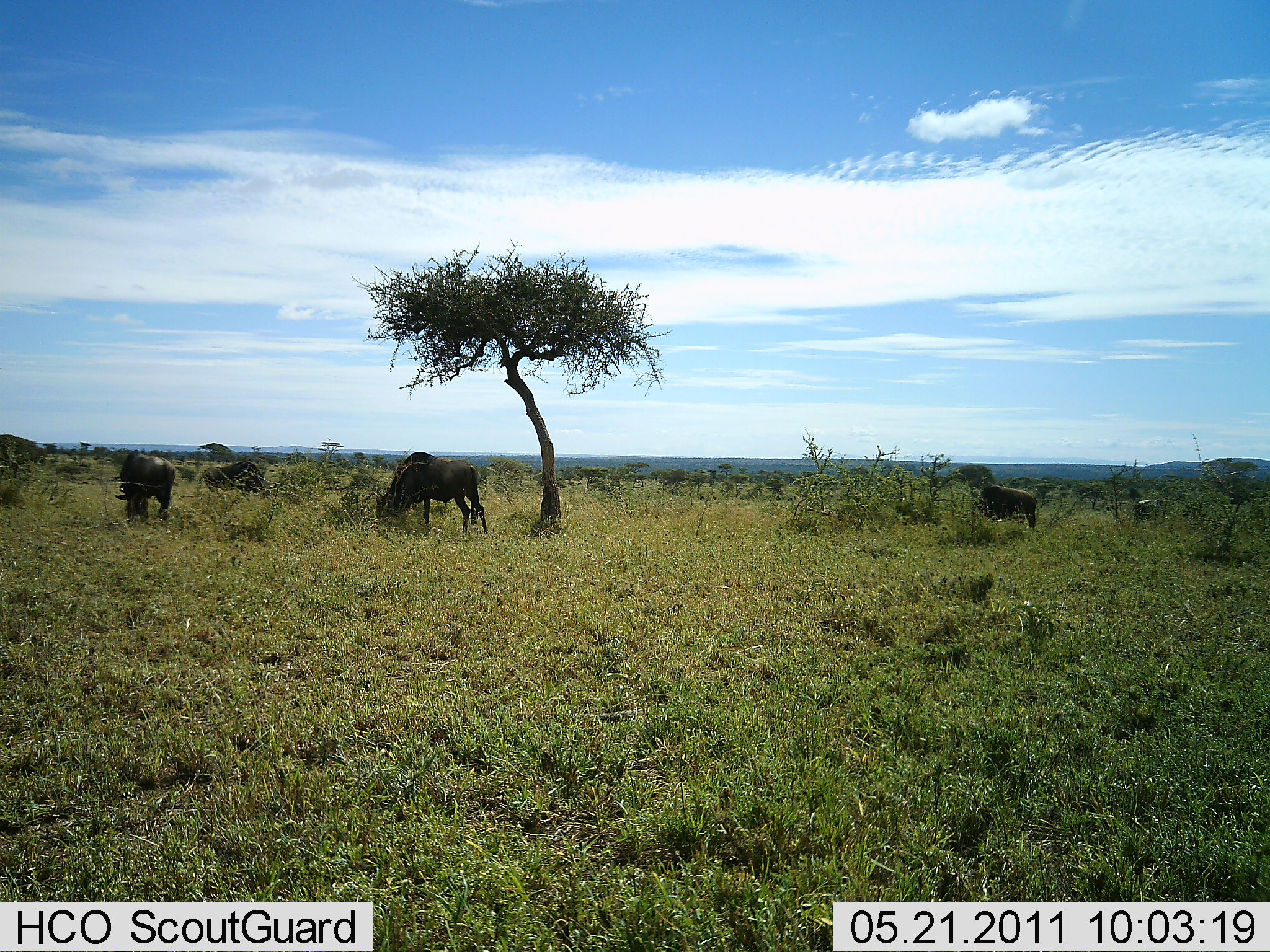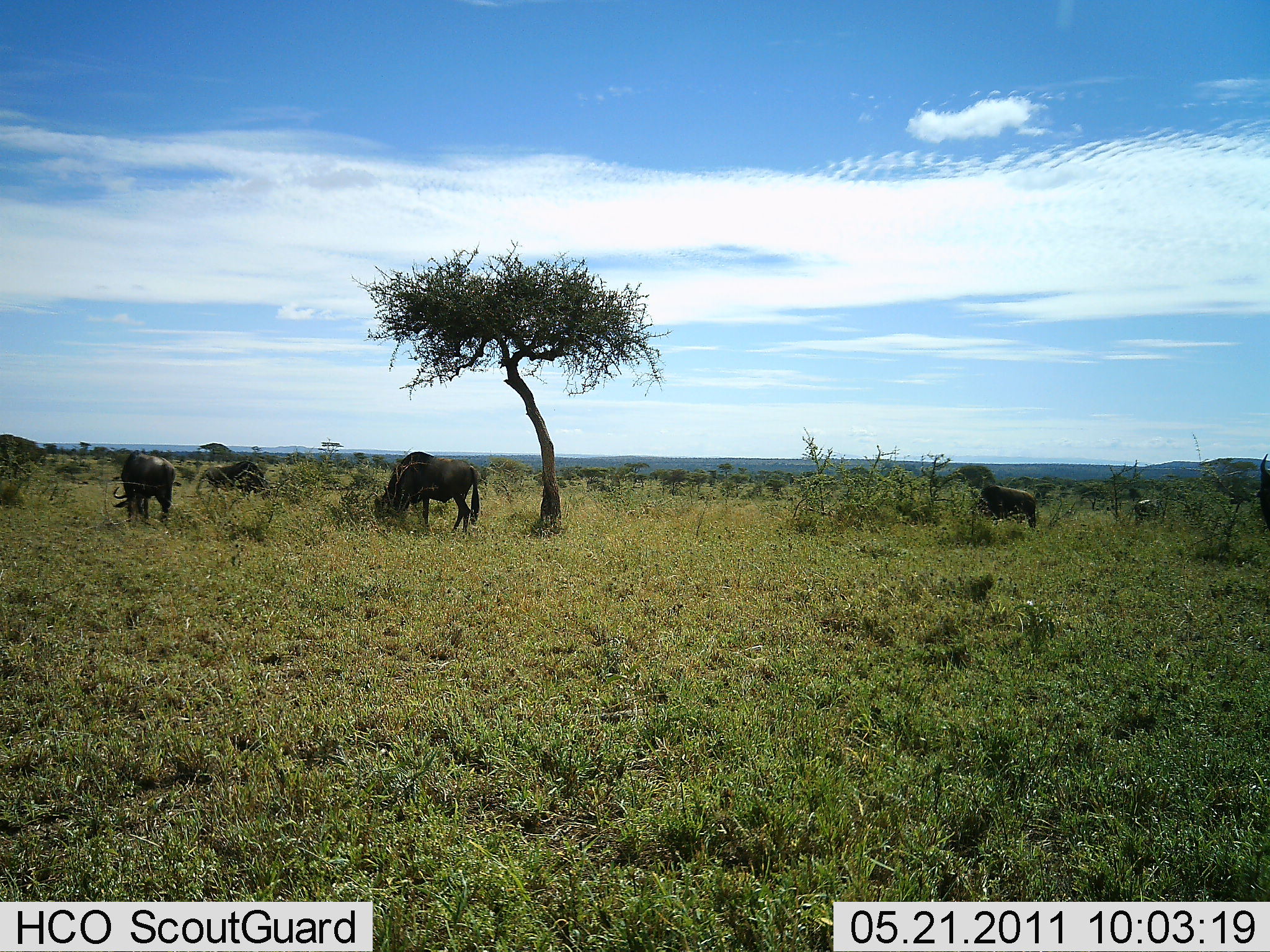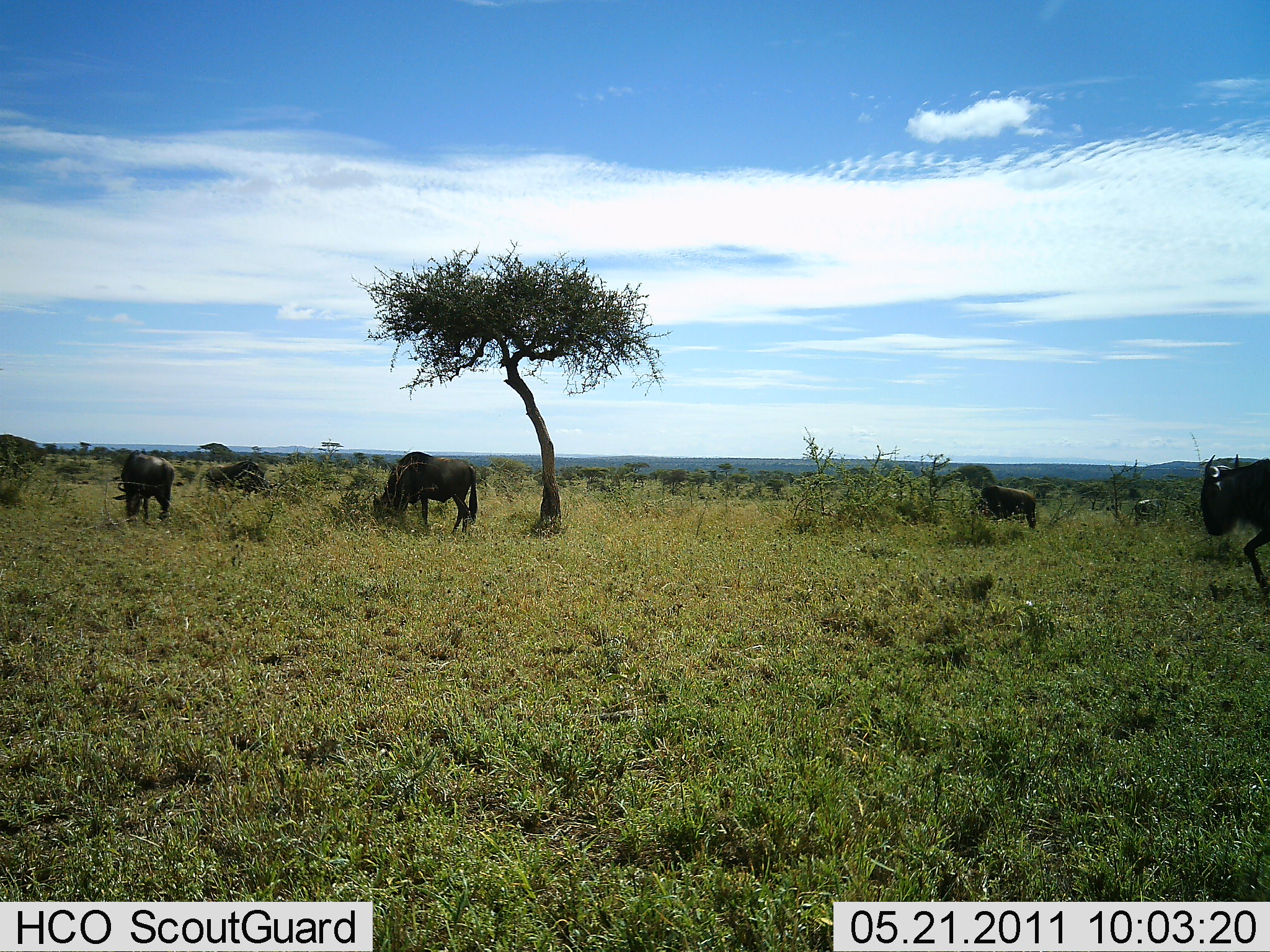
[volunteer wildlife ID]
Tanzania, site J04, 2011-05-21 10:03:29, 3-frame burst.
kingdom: Animalia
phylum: Chordata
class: Mammalia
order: Artiodactyla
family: Bovidae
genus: Connochaetes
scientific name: Connochaetes taurinus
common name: blue wildebeest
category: wildebeest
Wildebeest (blue wildebeest) (Connochaetes taurinus), count 5. Behavior (volunteer vote fractions): standing 33%, resting 0%, moving 58%, interacting 0%. Young present (vote fraction): 0%. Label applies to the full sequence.